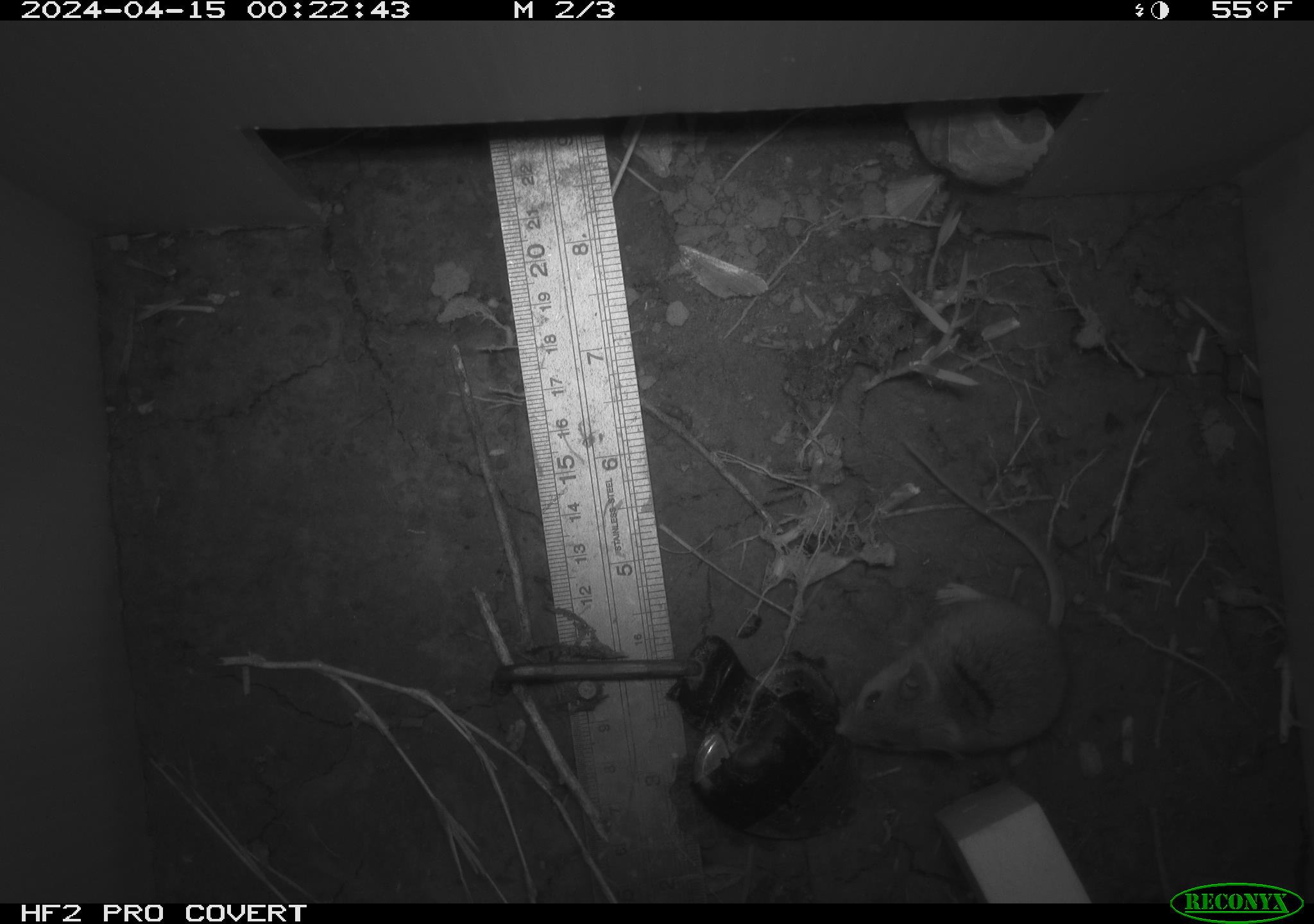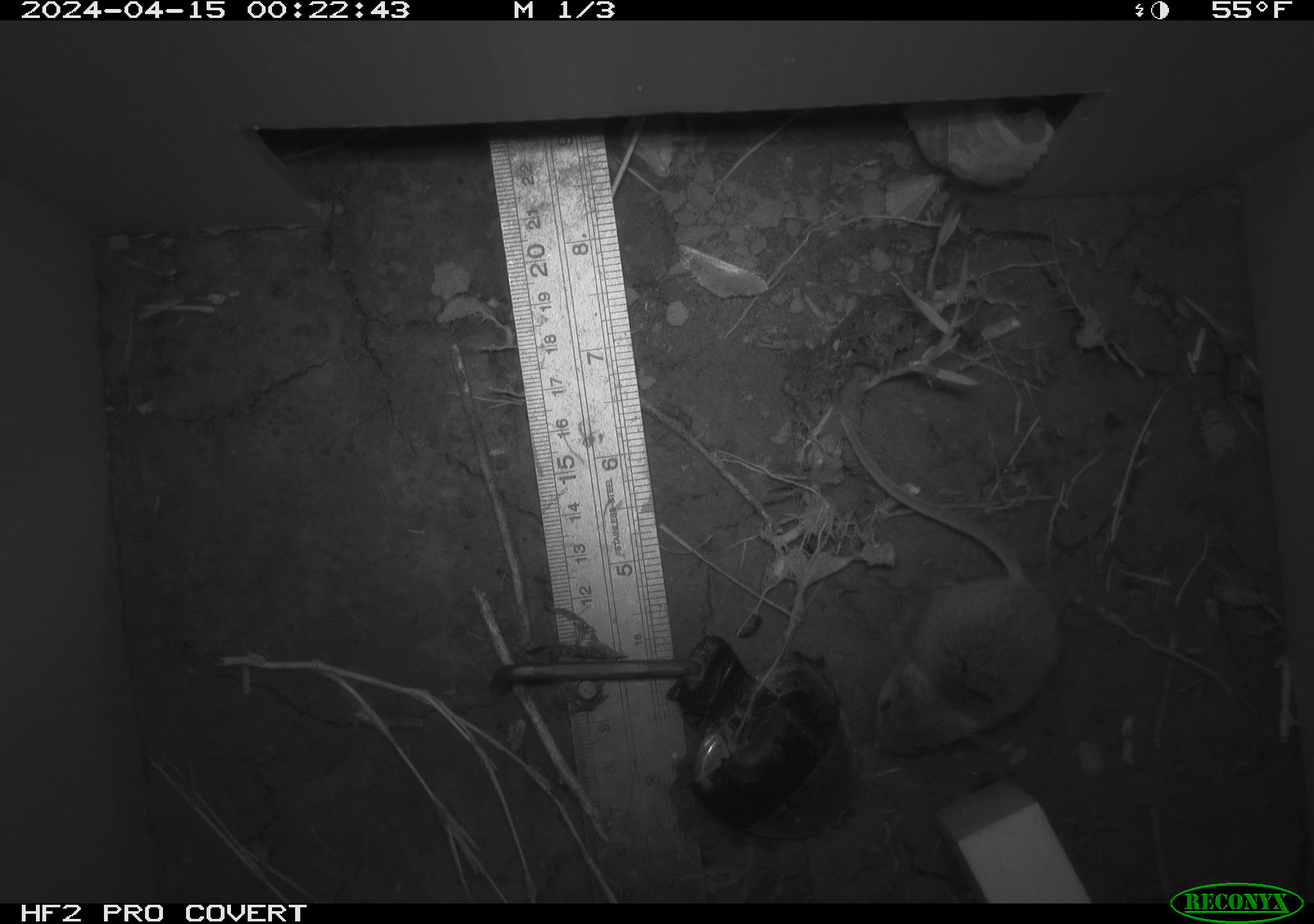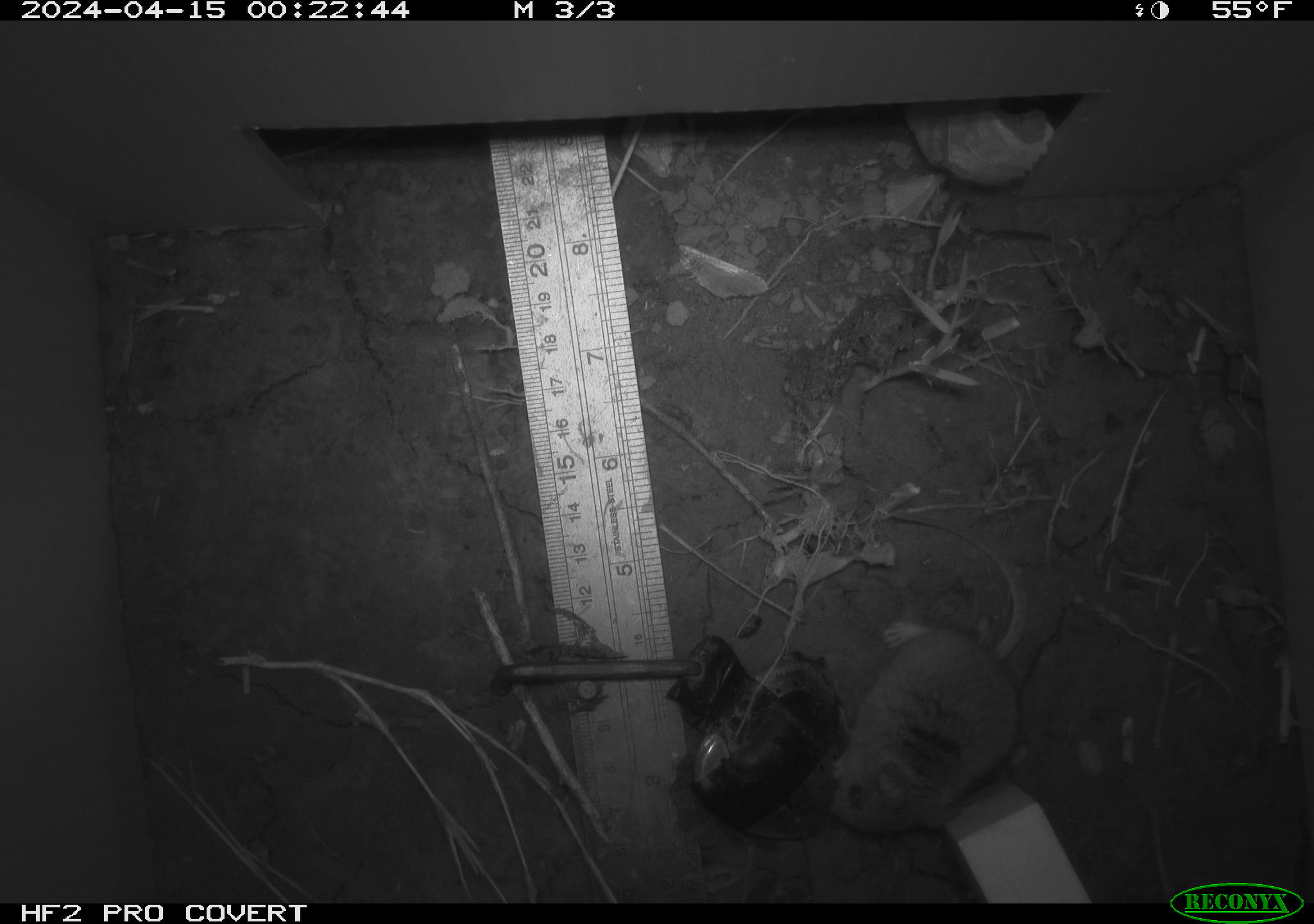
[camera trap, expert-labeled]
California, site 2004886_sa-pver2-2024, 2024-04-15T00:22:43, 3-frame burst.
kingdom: Animalia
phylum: Chordata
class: Mammalia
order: Rodentia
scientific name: Rodentia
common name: mouse species